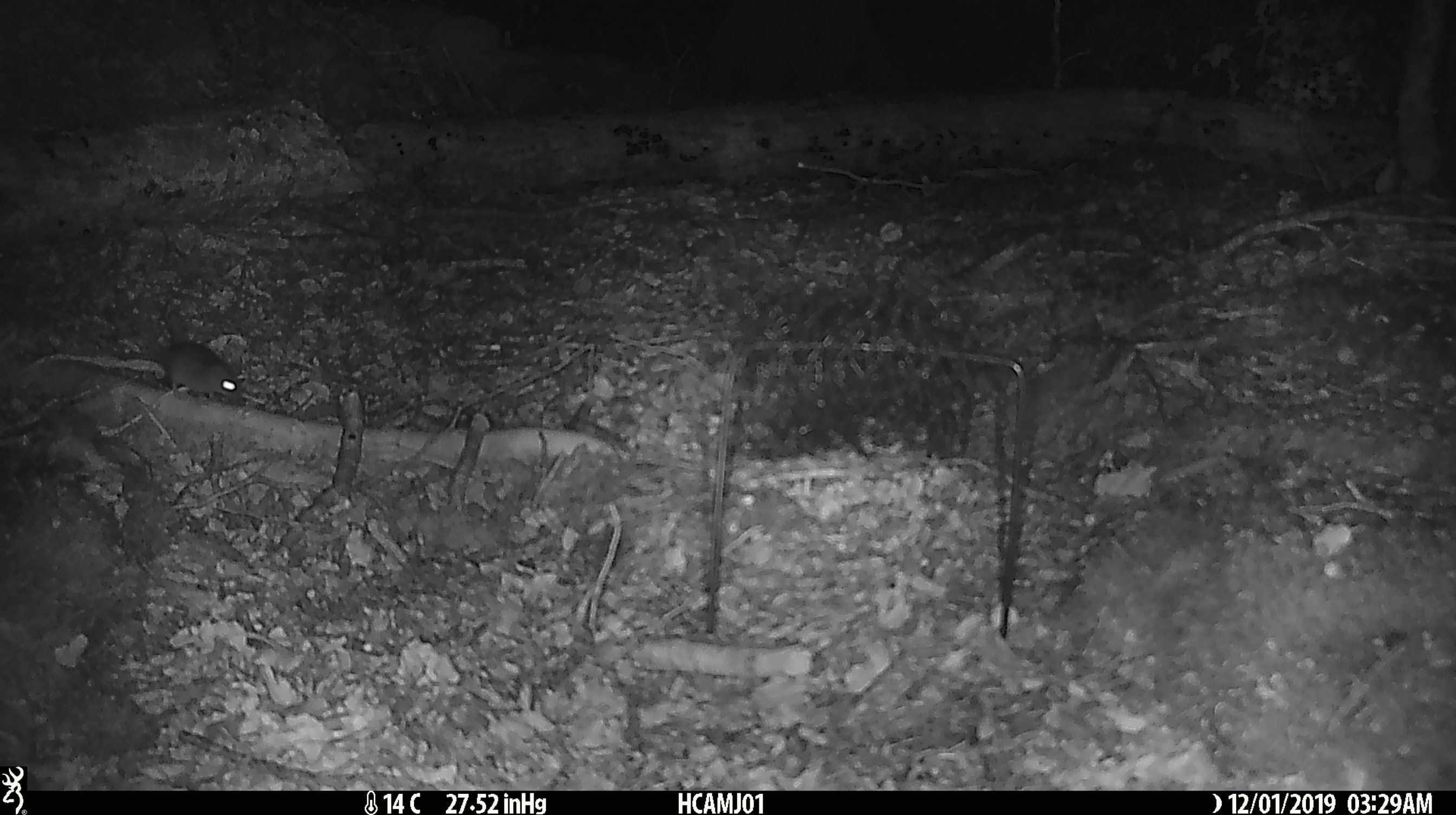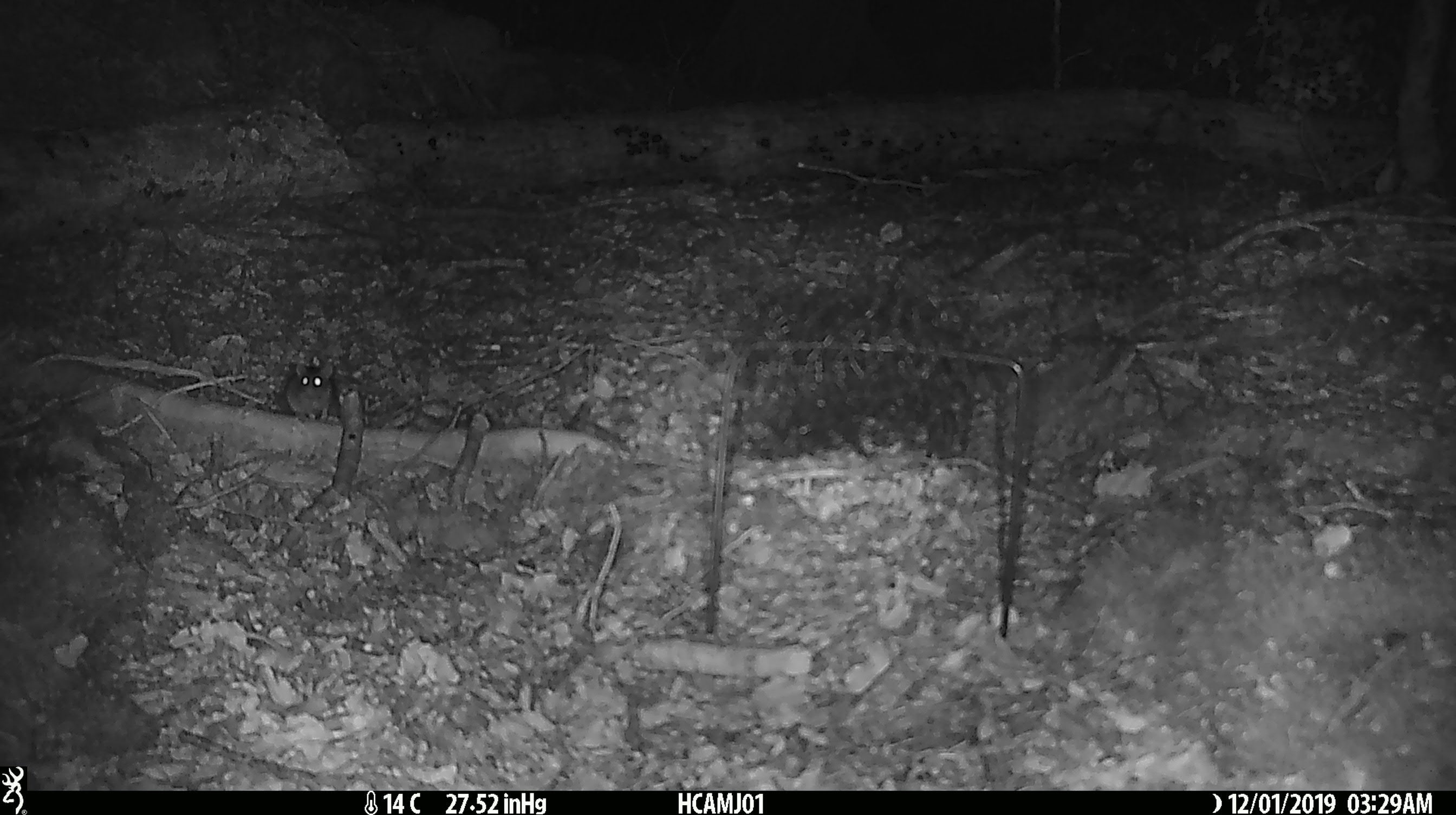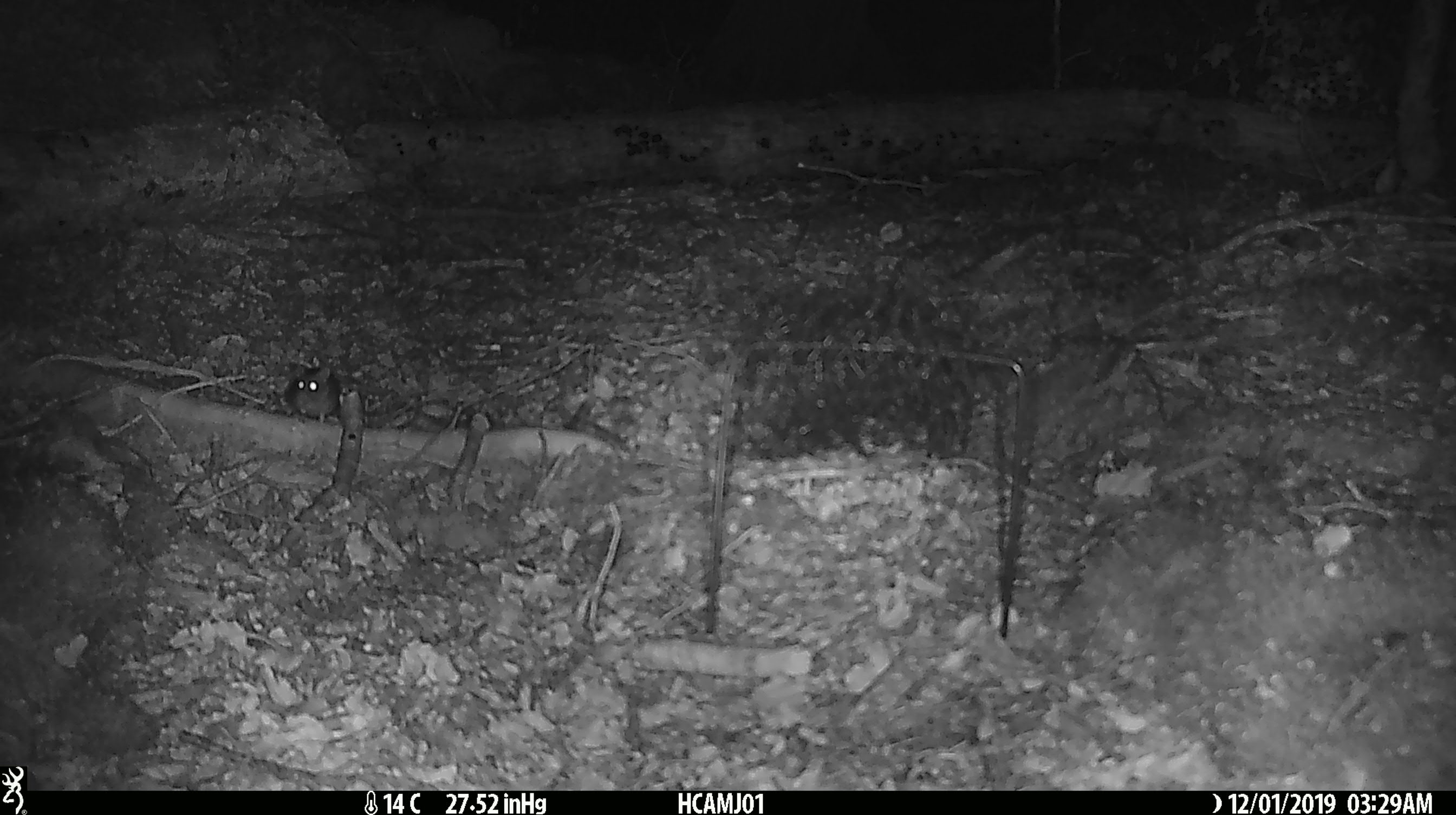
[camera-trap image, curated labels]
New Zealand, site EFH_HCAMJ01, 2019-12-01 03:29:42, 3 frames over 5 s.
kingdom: Animalia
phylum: Chordata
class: Mammalia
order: Rodentia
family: Muridae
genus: Mus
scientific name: Mus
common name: mouse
Mouse (Mus).